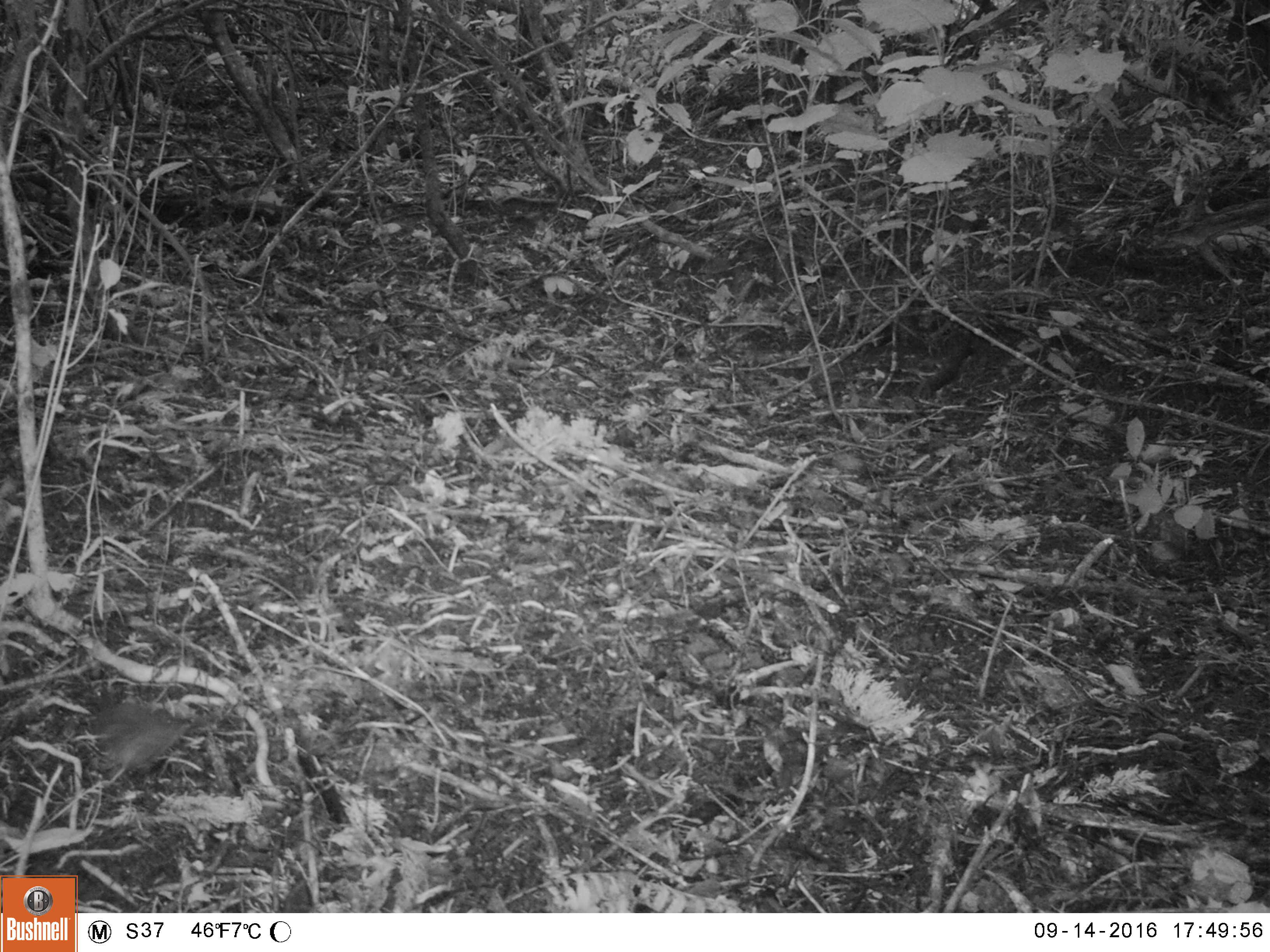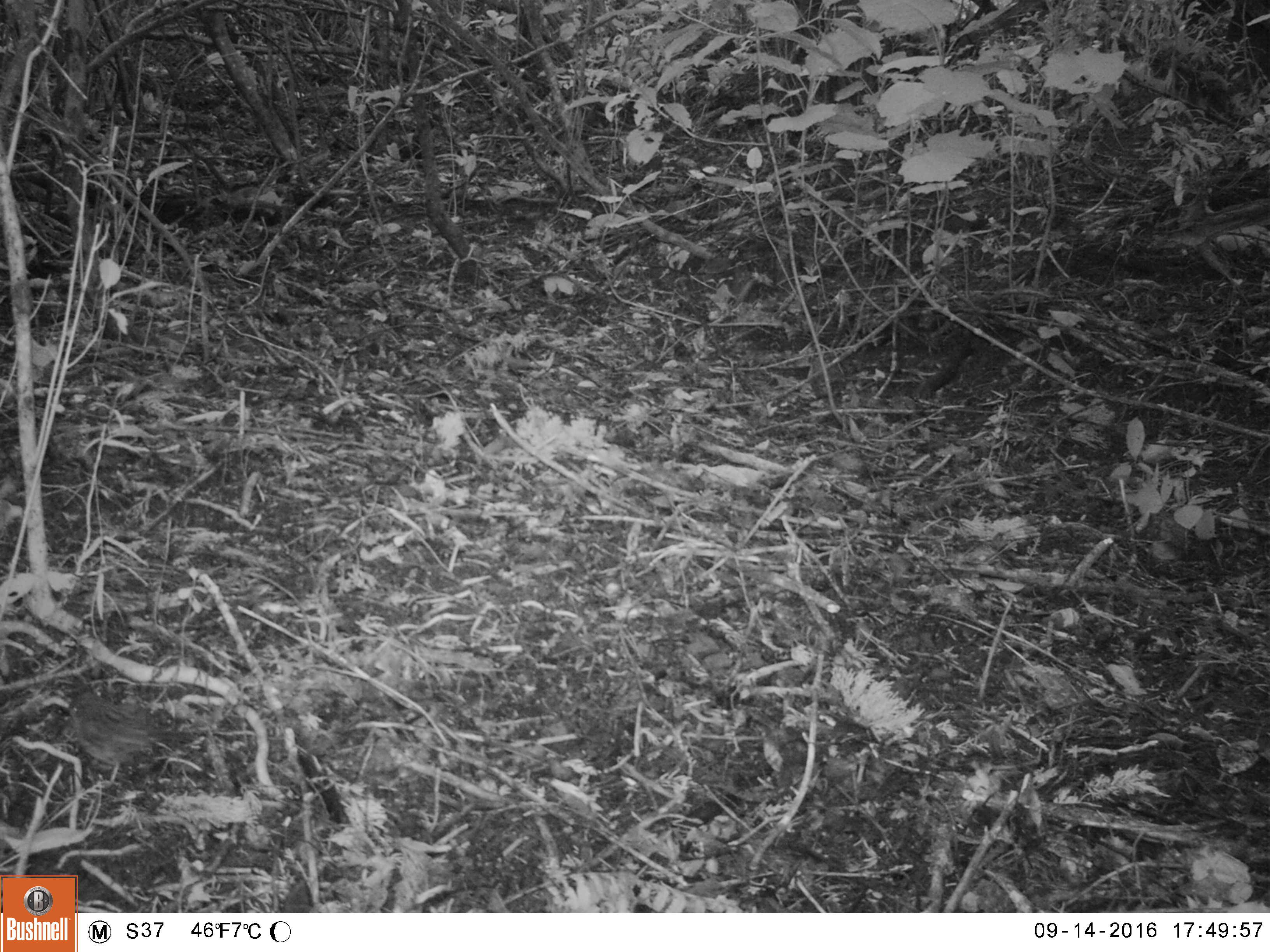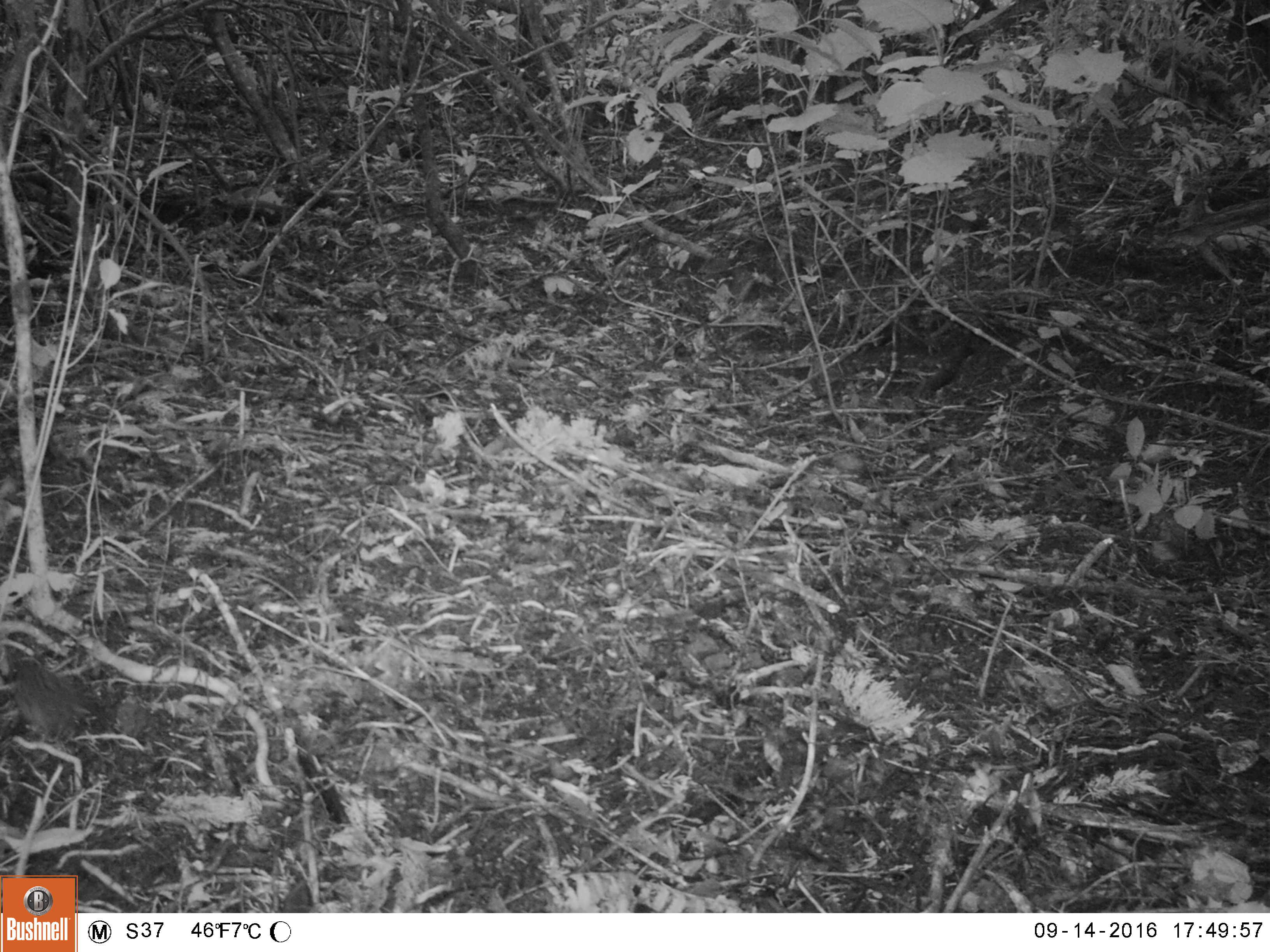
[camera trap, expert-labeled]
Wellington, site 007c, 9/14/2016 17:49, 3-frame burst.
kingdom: Animalia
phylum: Chordata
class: Aves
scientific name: Aves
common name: bird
Bird (Aves).